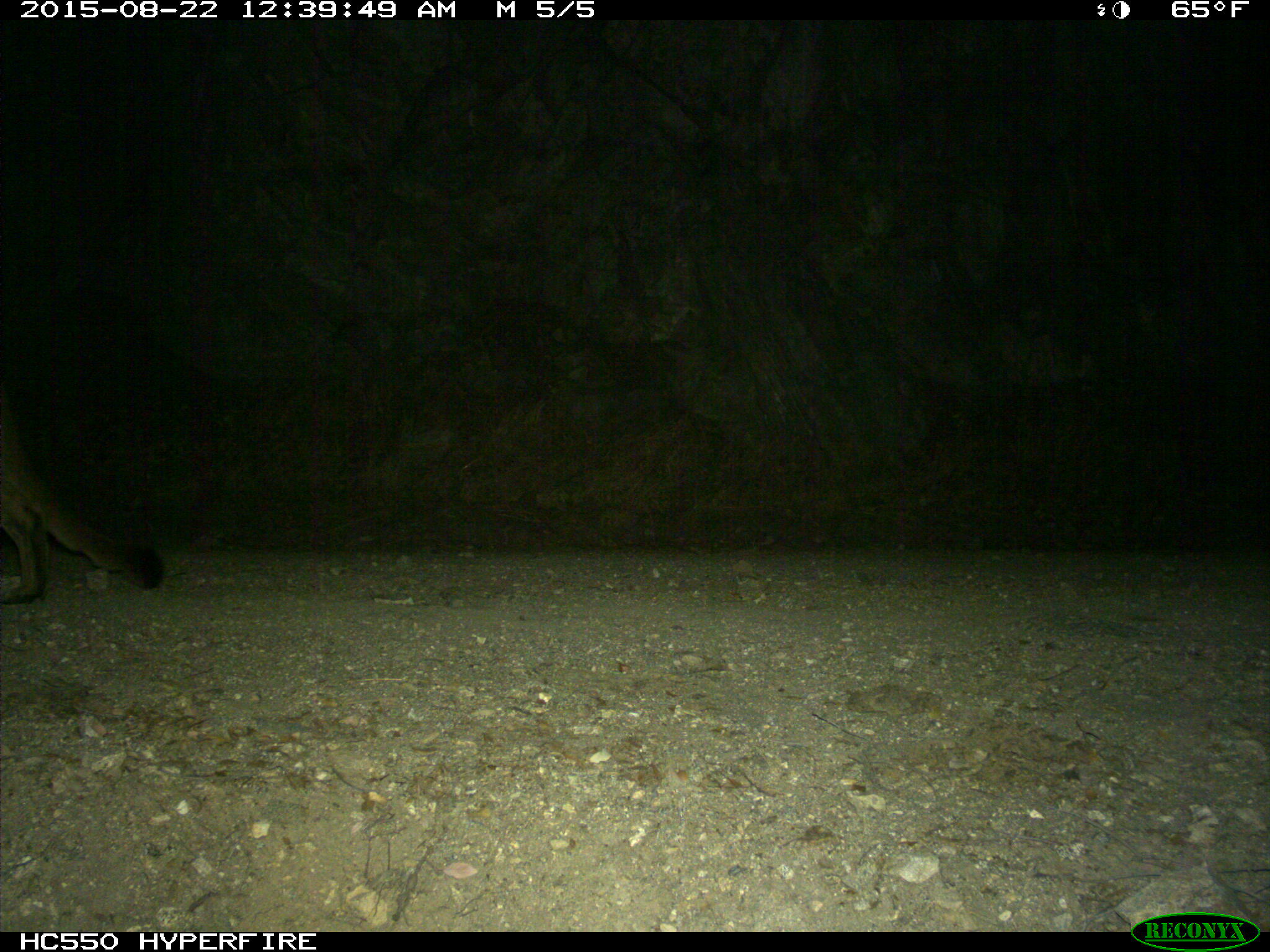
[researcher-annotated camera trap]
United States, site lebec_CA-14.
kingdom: Animalia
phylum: Chordata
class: Mammalia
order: Carnivora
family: Felidae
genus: Puma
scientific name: Puma concolor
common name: mountain lion